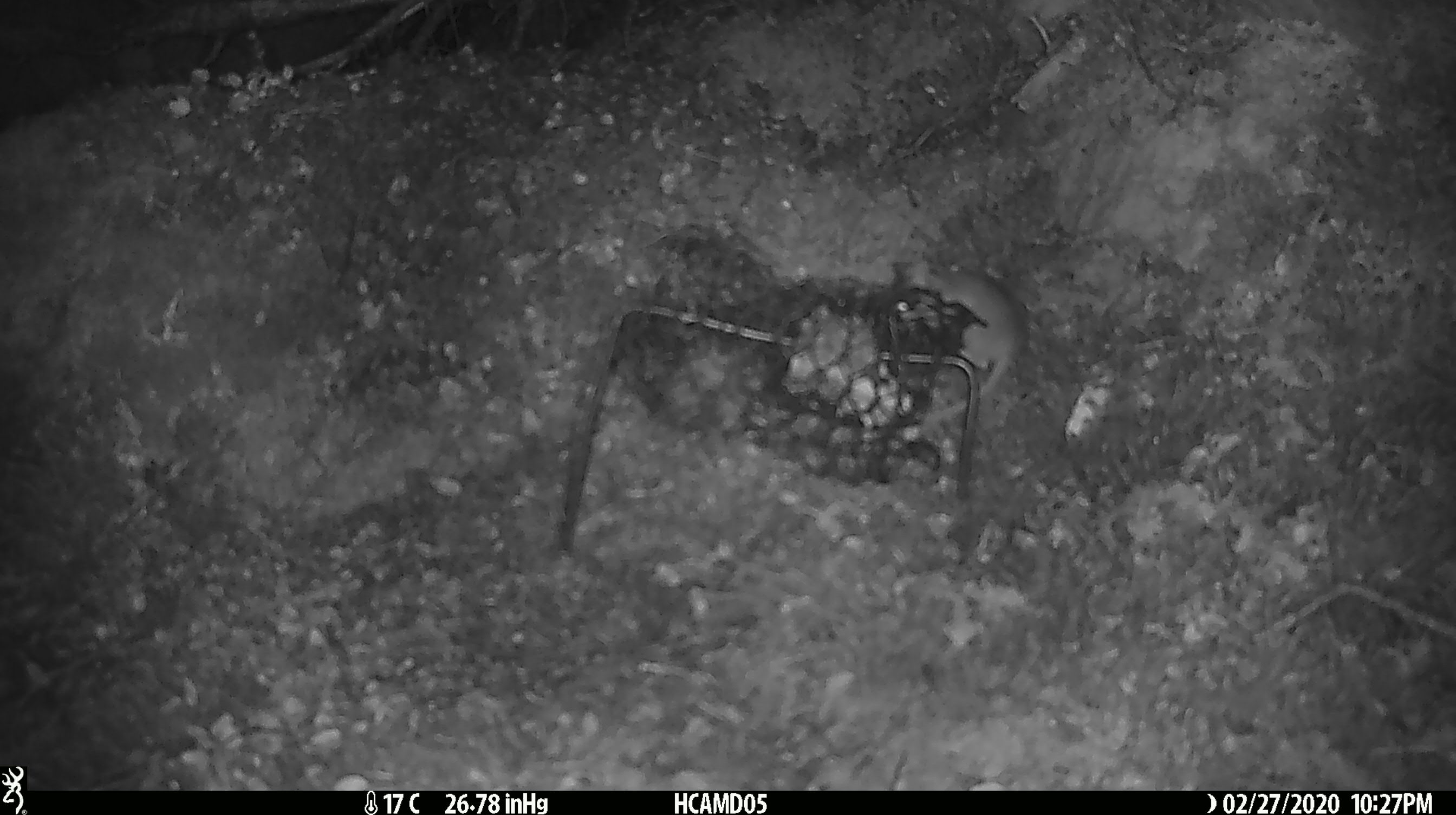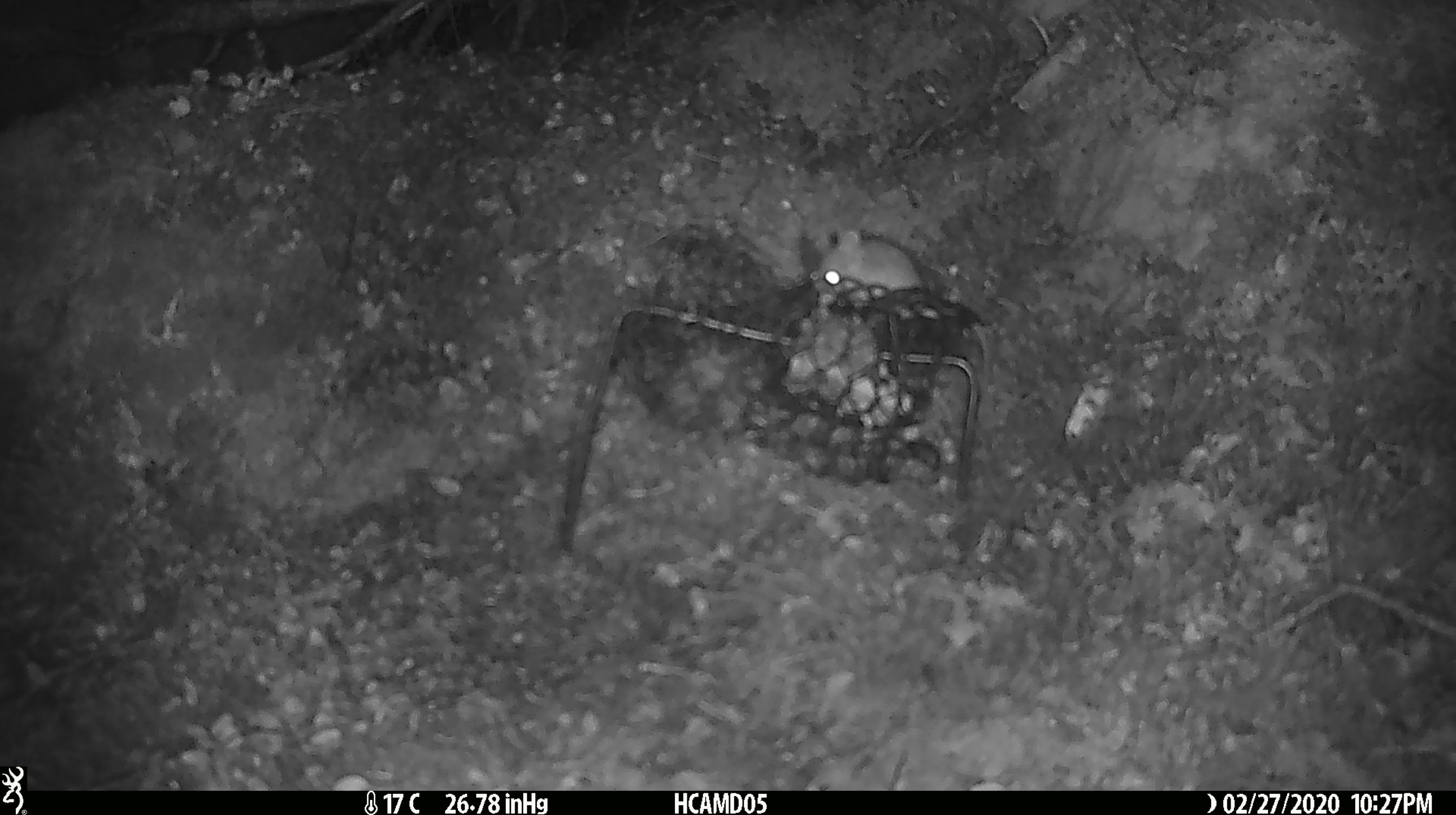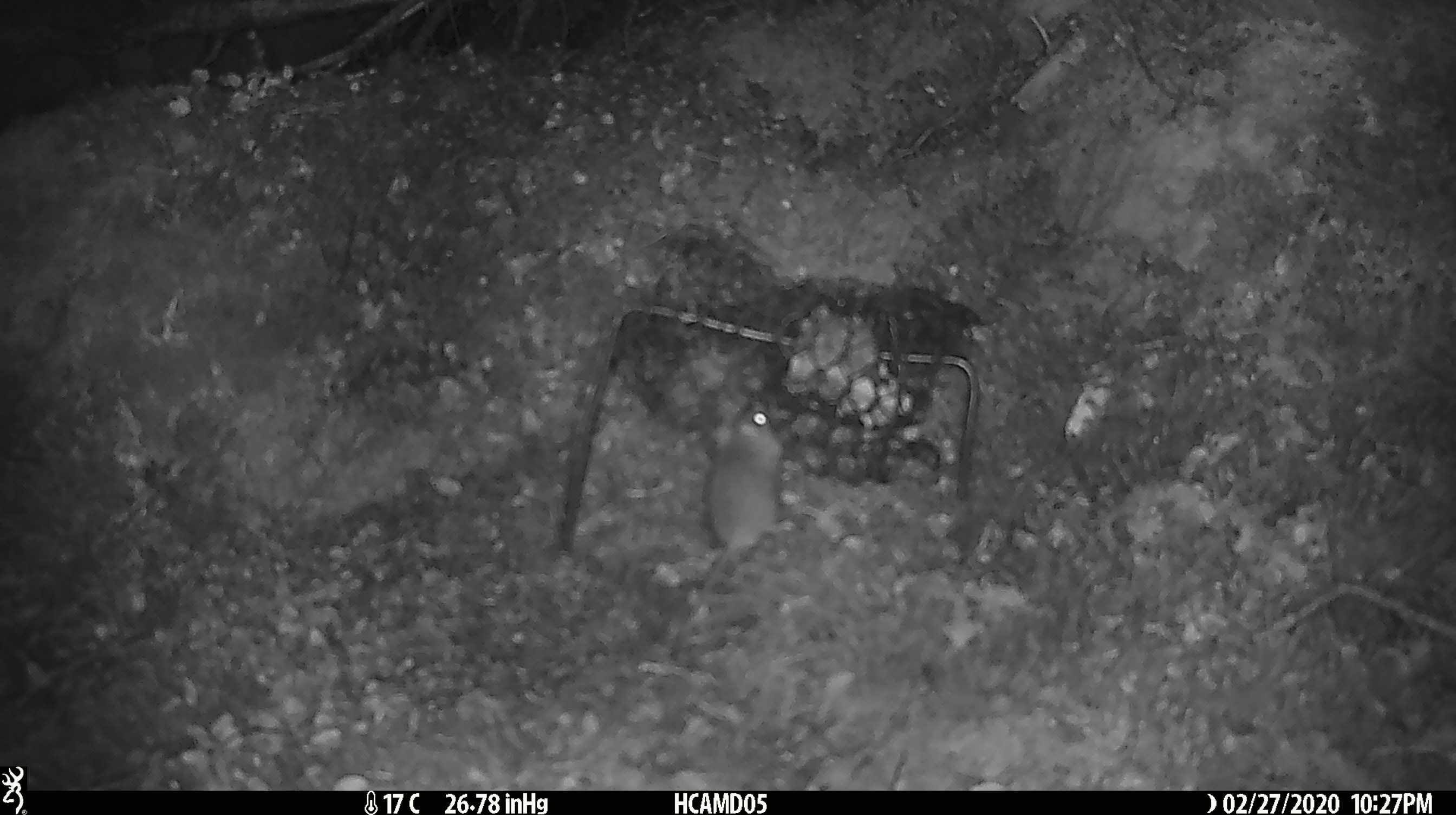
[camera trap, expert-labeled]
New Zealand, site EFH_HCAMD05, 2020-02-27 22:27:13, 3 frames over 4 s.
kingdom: Animalia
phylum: Chordata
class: Mammalia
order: Rodentia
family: Muridae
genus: Mus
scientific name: Mus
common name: mouse